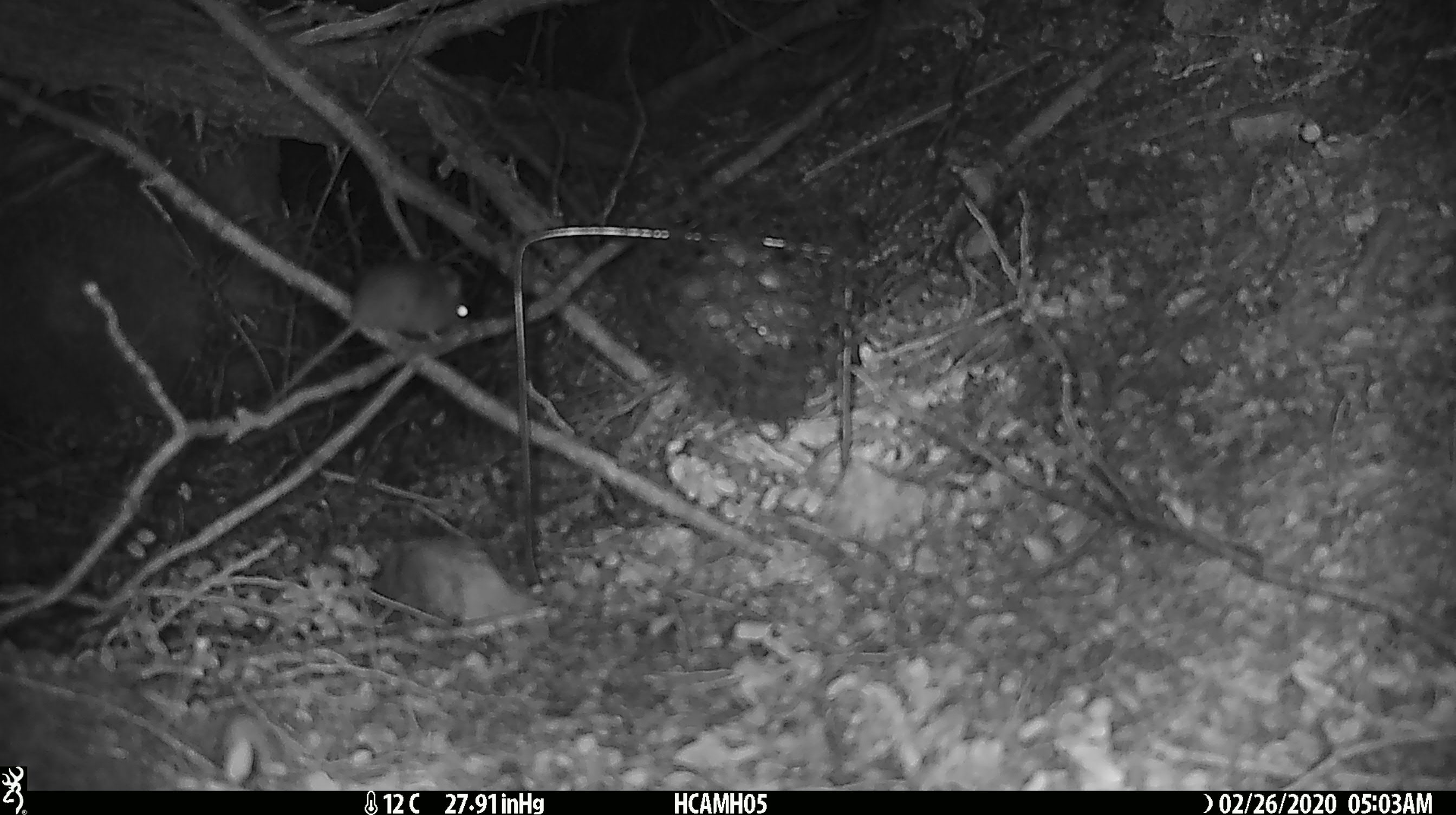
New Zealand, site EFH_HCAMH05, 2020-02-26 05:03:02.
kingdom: Animalia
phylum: Chordata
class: Mammalia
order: Rodentia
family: Muridae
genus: Mus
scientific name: Mus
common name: mouse